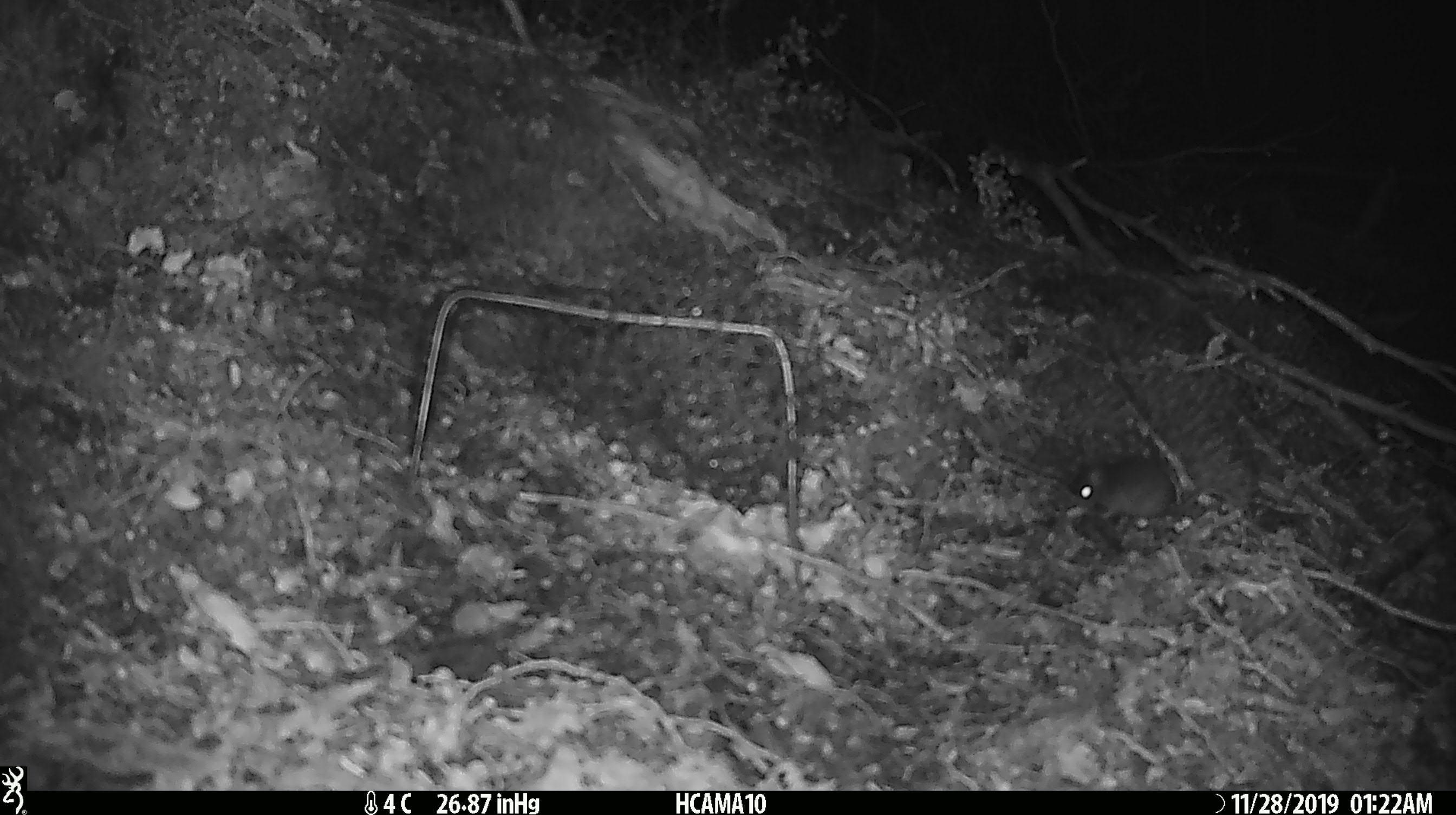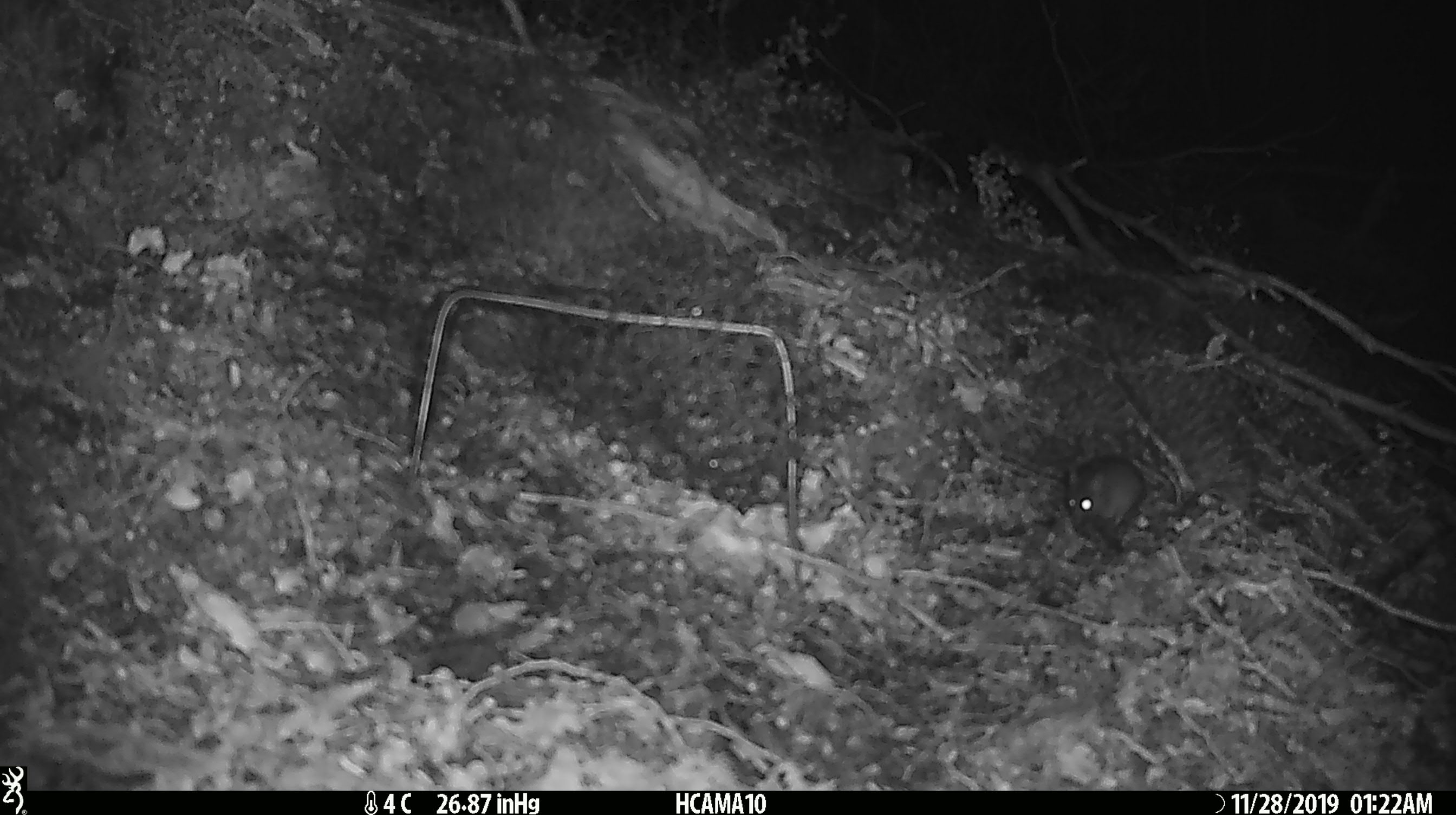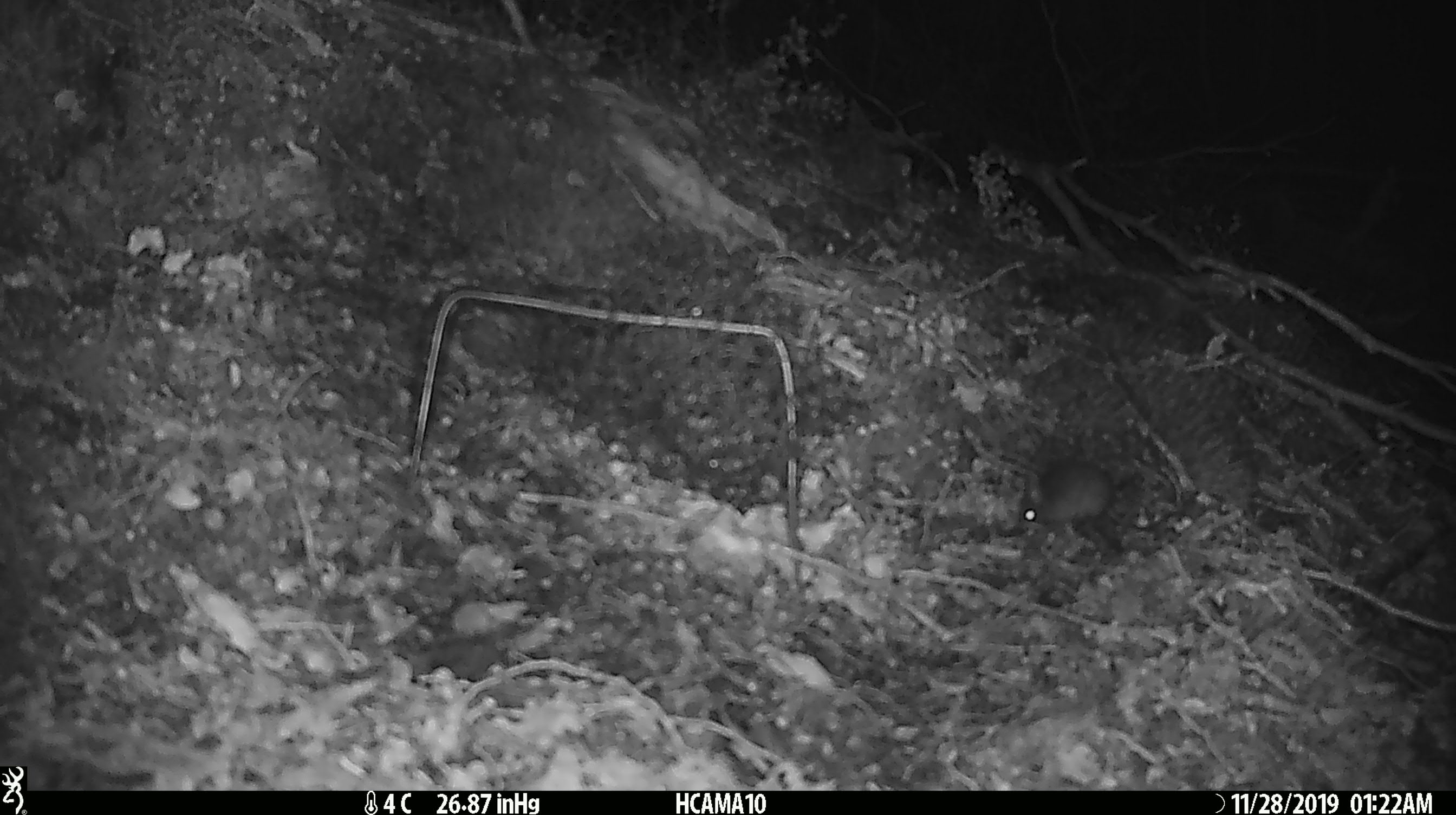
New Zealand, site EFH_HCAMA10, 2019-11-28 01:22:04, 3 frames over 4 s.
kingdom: Animalia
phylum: Chordata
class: Mammalia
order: Rodentia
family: Muridae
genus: Mus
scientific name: Mus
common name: mouse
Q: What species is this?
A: Mouse (Mus).